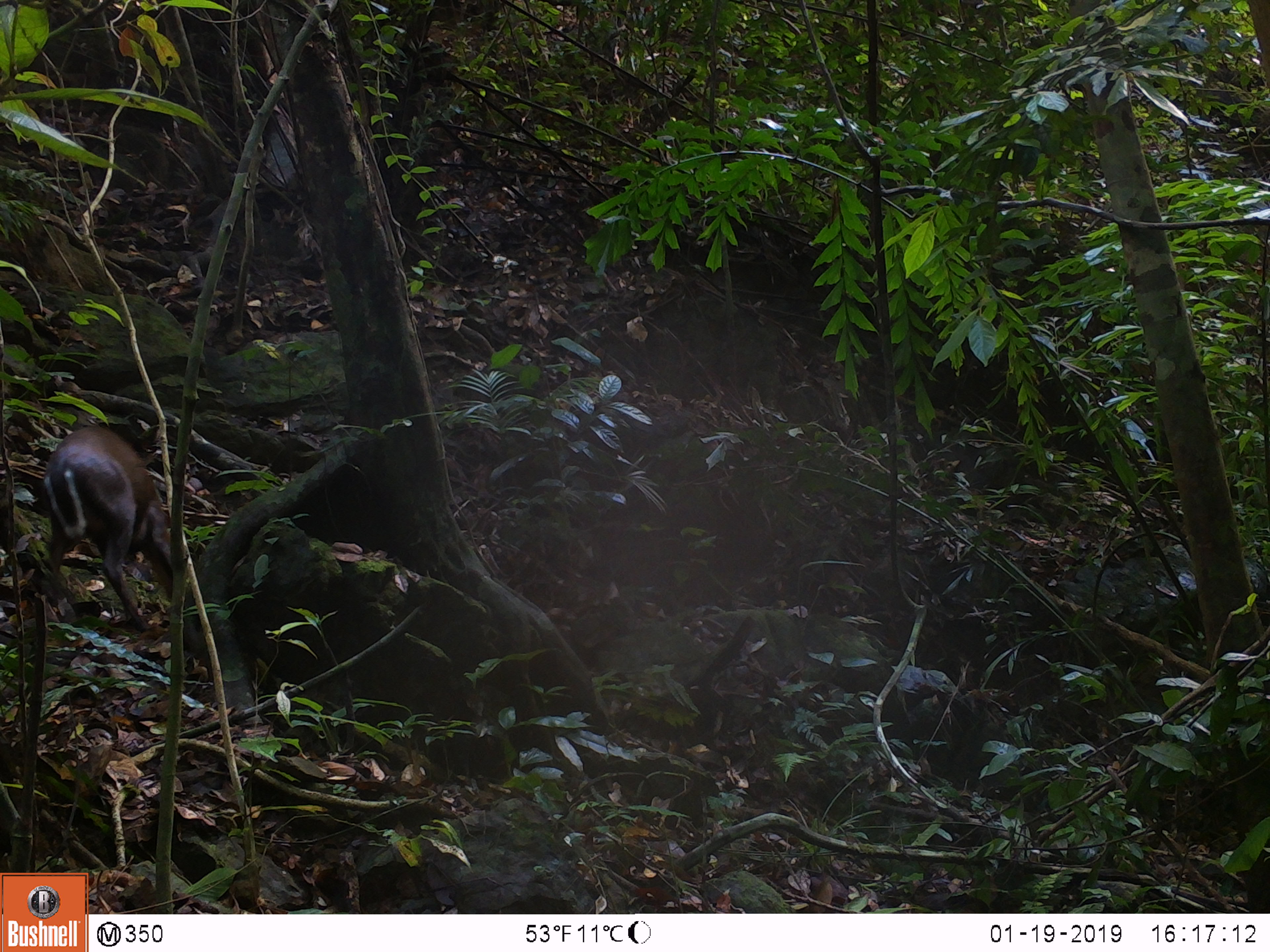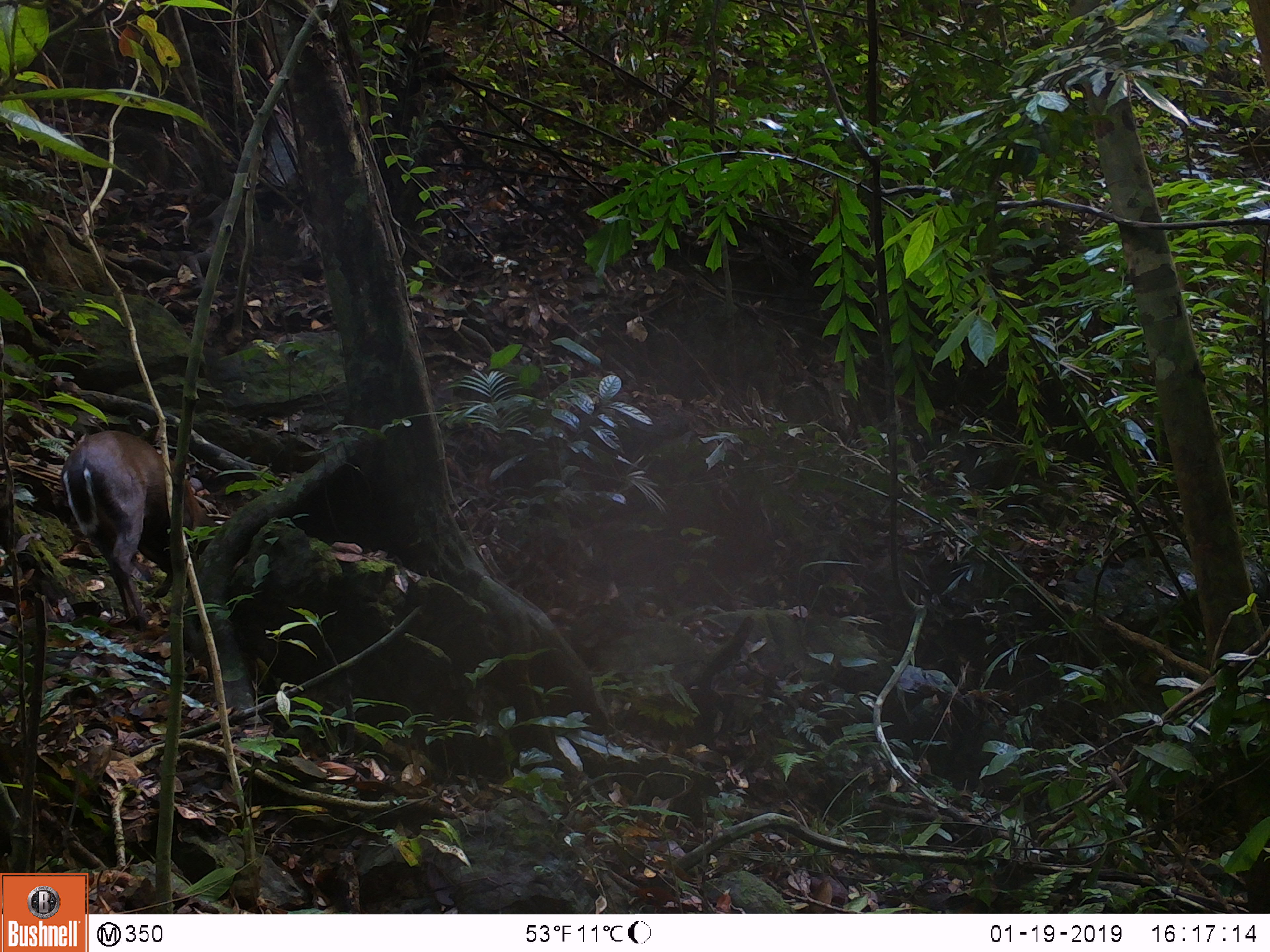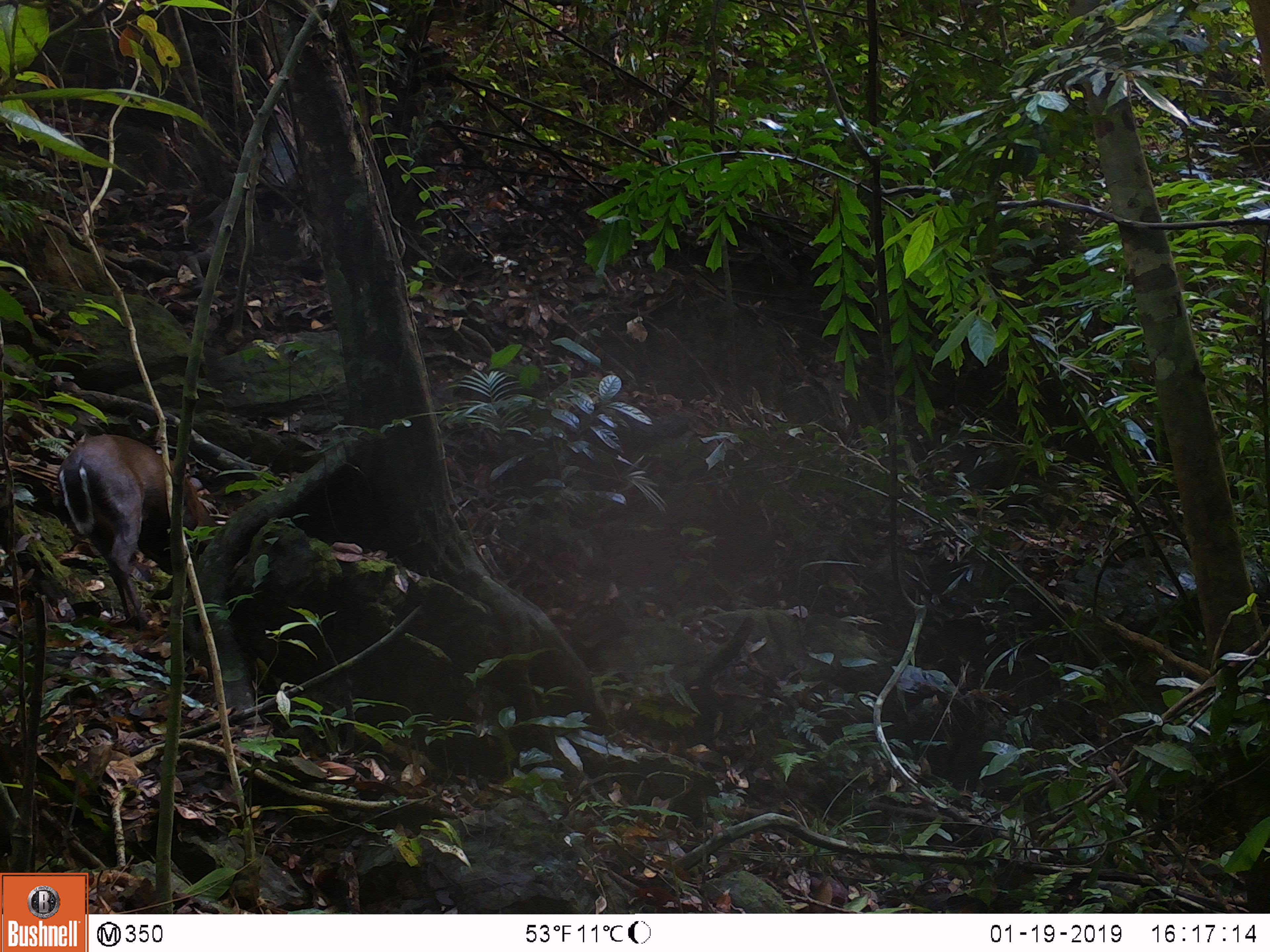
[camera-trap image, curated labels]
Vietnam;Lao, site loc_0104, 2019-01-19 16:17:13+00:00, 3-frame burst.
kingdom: Animalia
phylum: Chordata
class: Mammalia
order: Artiodactyla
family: Cervidae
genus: Muntiacus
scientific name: Muntiacus rooseveltorum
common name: roosevelt's muntjac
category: roosevelts muntjac group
Roosevelts muntjac group (roosevelt's muntjac) (Muntiacus rooseveltorum). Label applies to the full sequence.